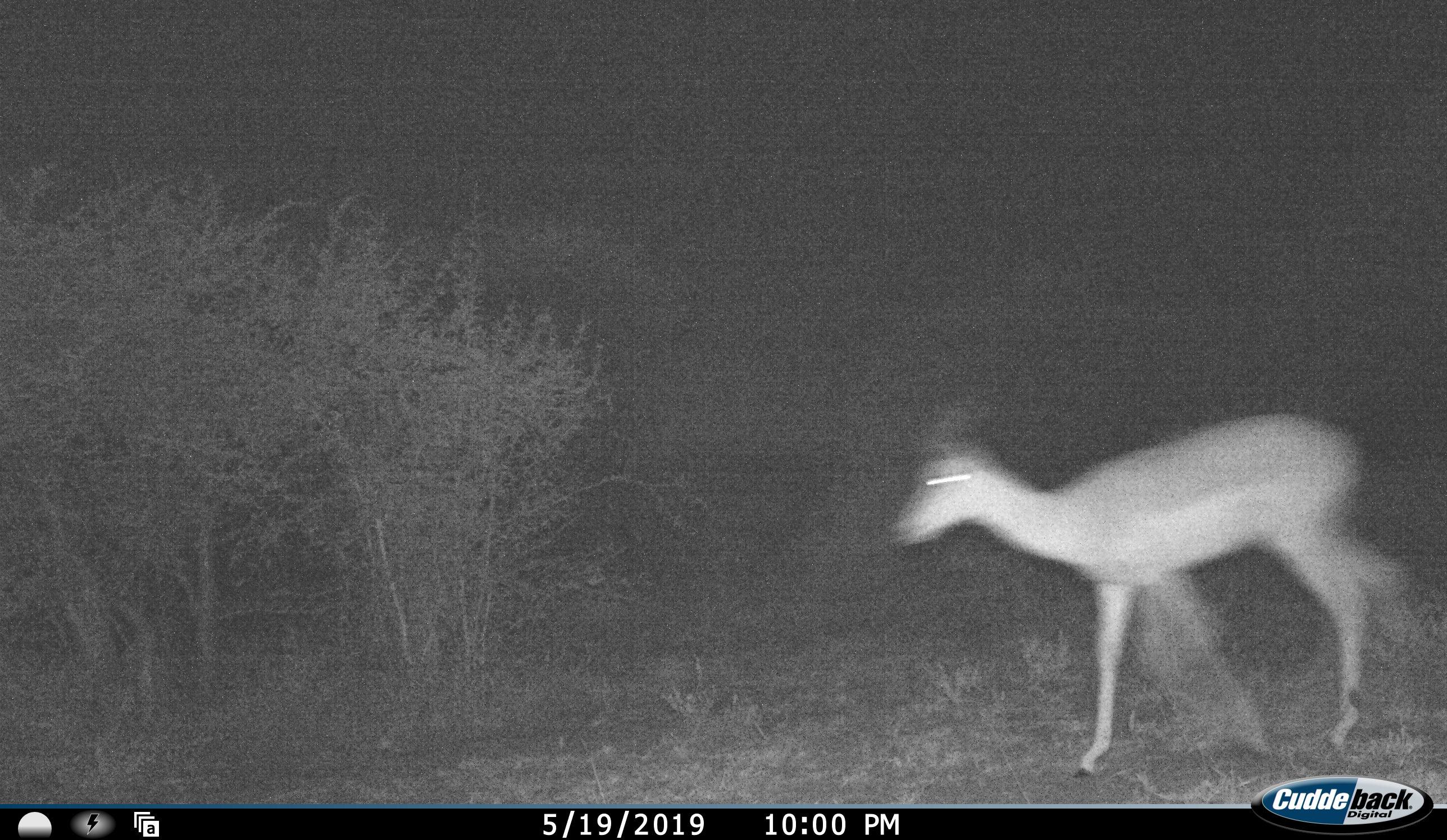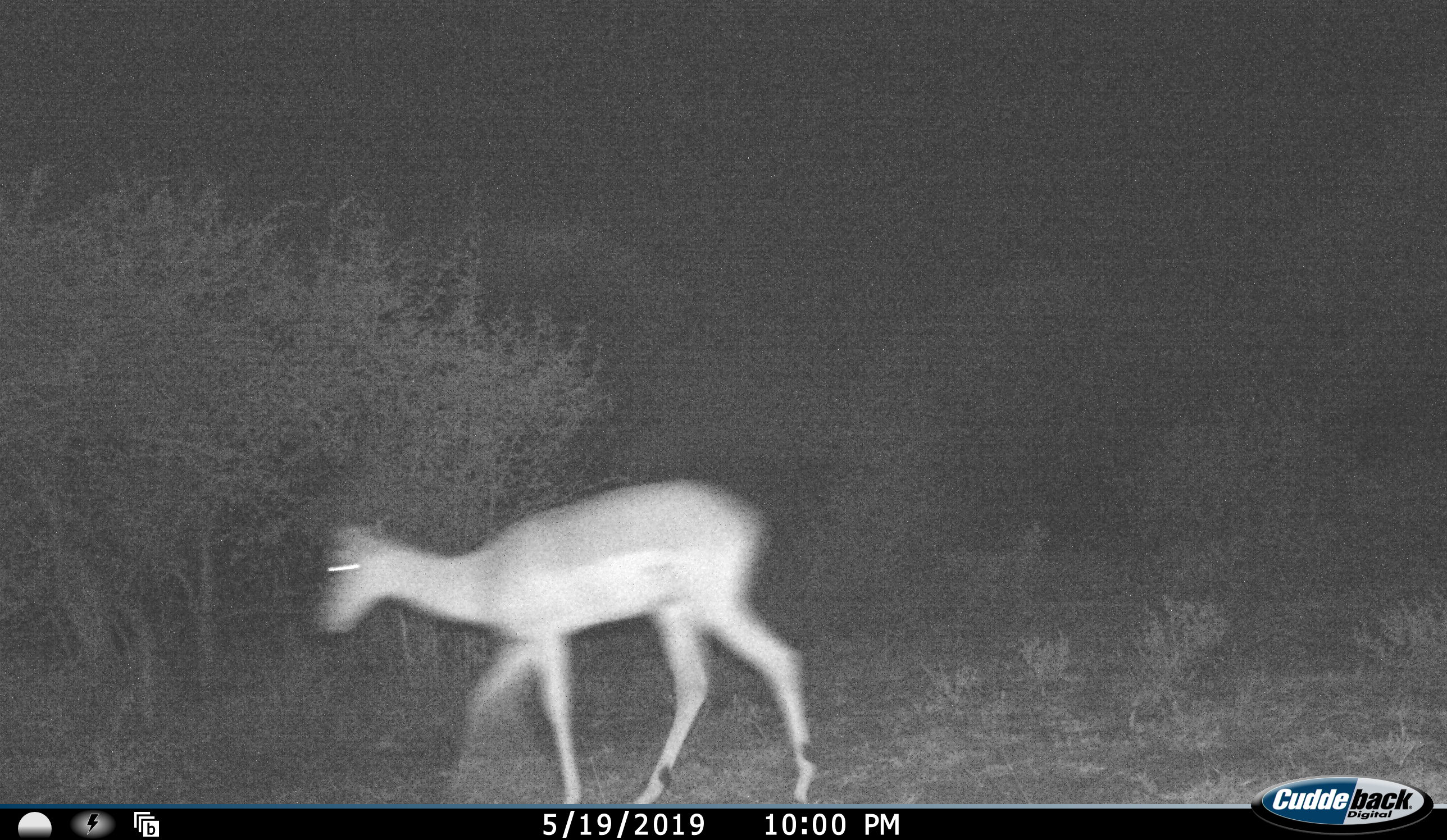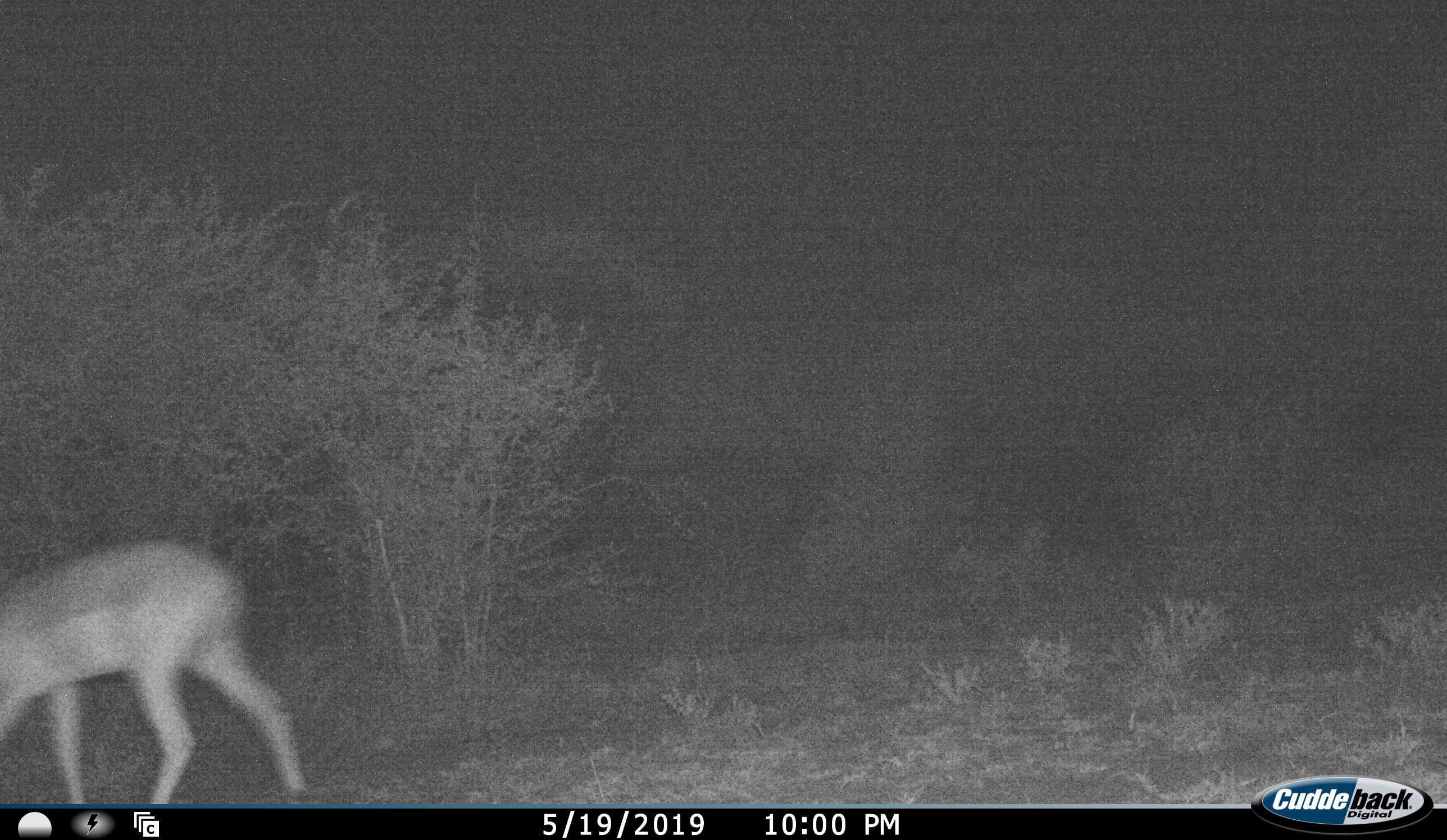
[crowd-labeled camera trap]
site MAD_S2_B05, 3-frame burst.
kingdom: Animalia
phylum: Chordata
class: Mammalia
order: Artiodactyla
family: Bovidae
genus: Aepyceros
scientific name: Aepyceros melampus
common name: impala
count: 1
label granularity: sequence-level